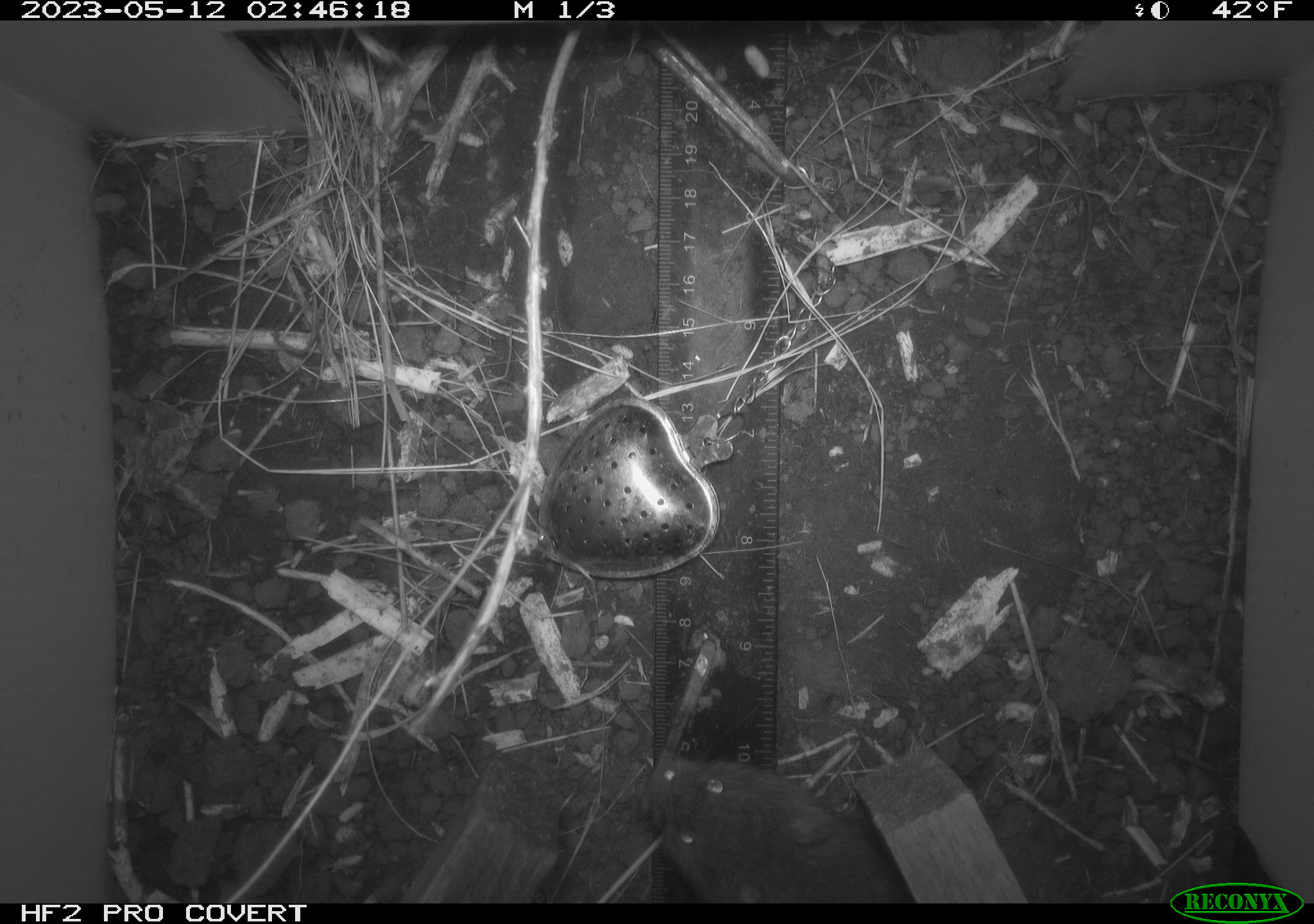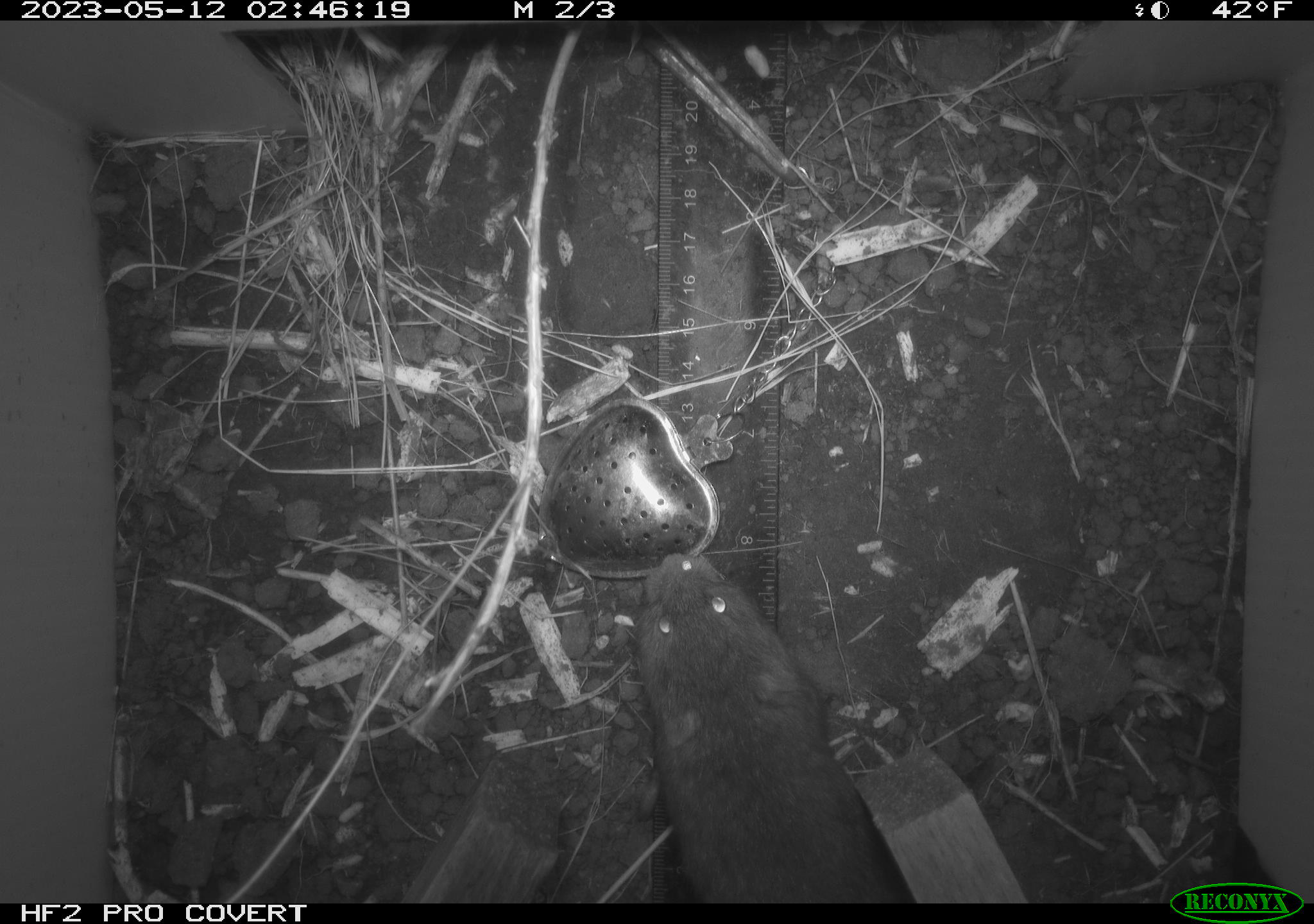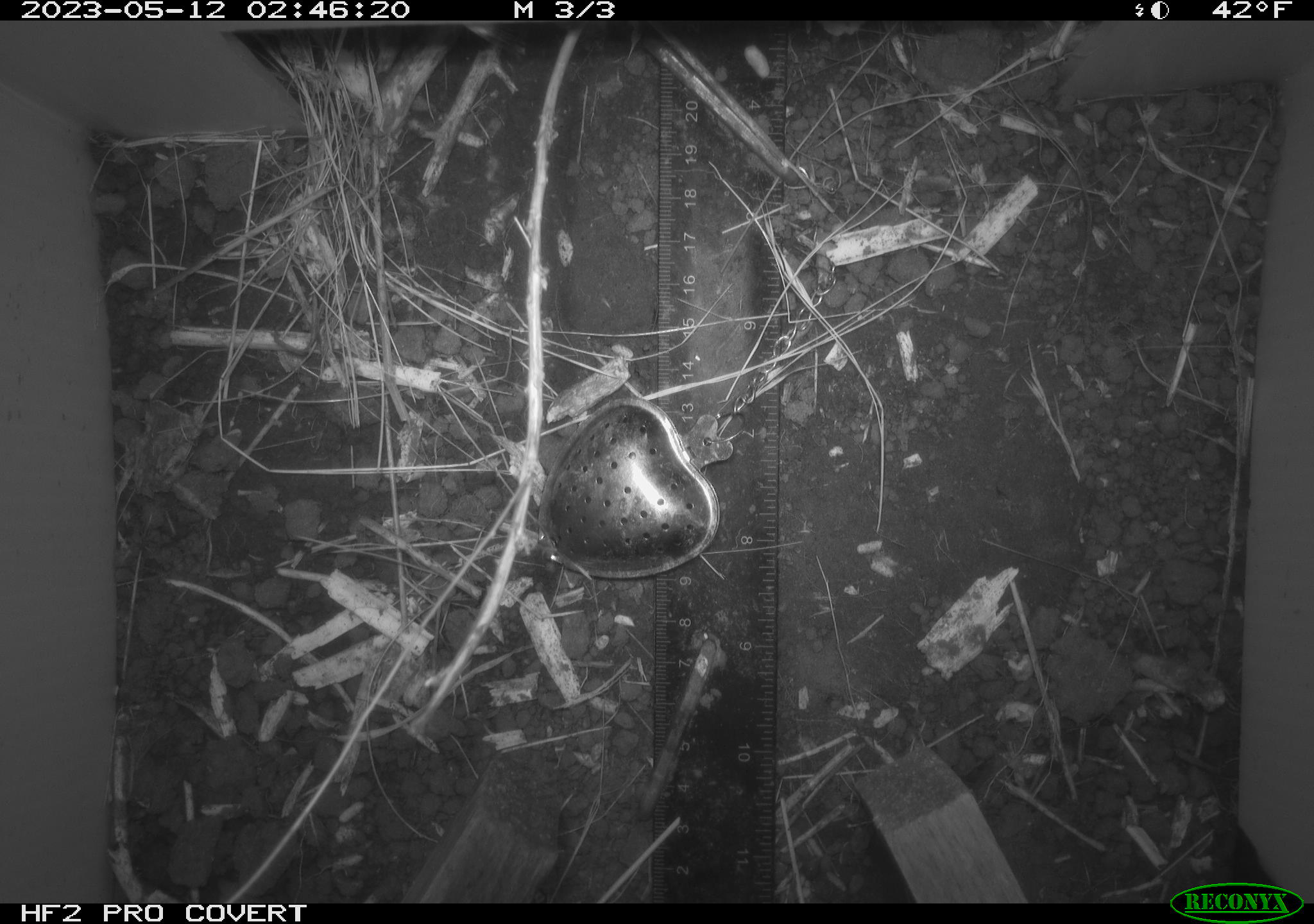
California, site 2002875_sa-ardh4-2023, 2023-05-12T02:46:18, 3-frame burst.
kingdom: Animalia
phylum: Chordata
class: Mammalia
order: Rodentia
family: Cricetidae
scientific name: Arvicolinae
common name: voles, lemmings, and muskrats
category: arvicolinae subfamily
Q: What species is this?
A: Arvicolinae subfamily (voles, lemmings, and muskrats) (Arvicolinae).